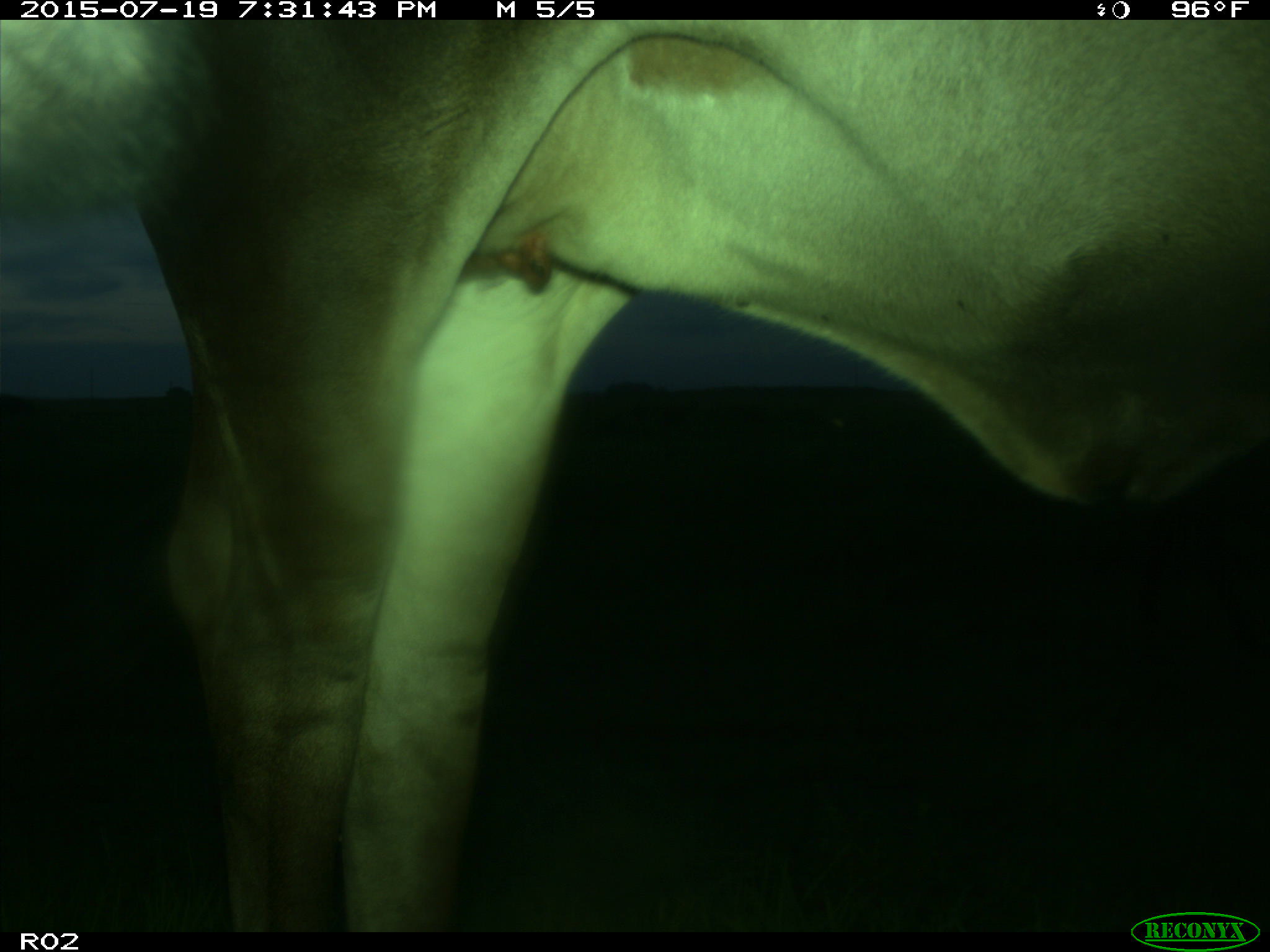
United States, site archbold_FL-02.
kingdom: Animalia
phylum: Chordata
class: Mammalia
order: Artiodactyla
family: Bovidae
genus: Bos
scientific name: Bos taurus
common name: domestic cow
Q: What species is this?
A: Bos taurus (domestic cow).